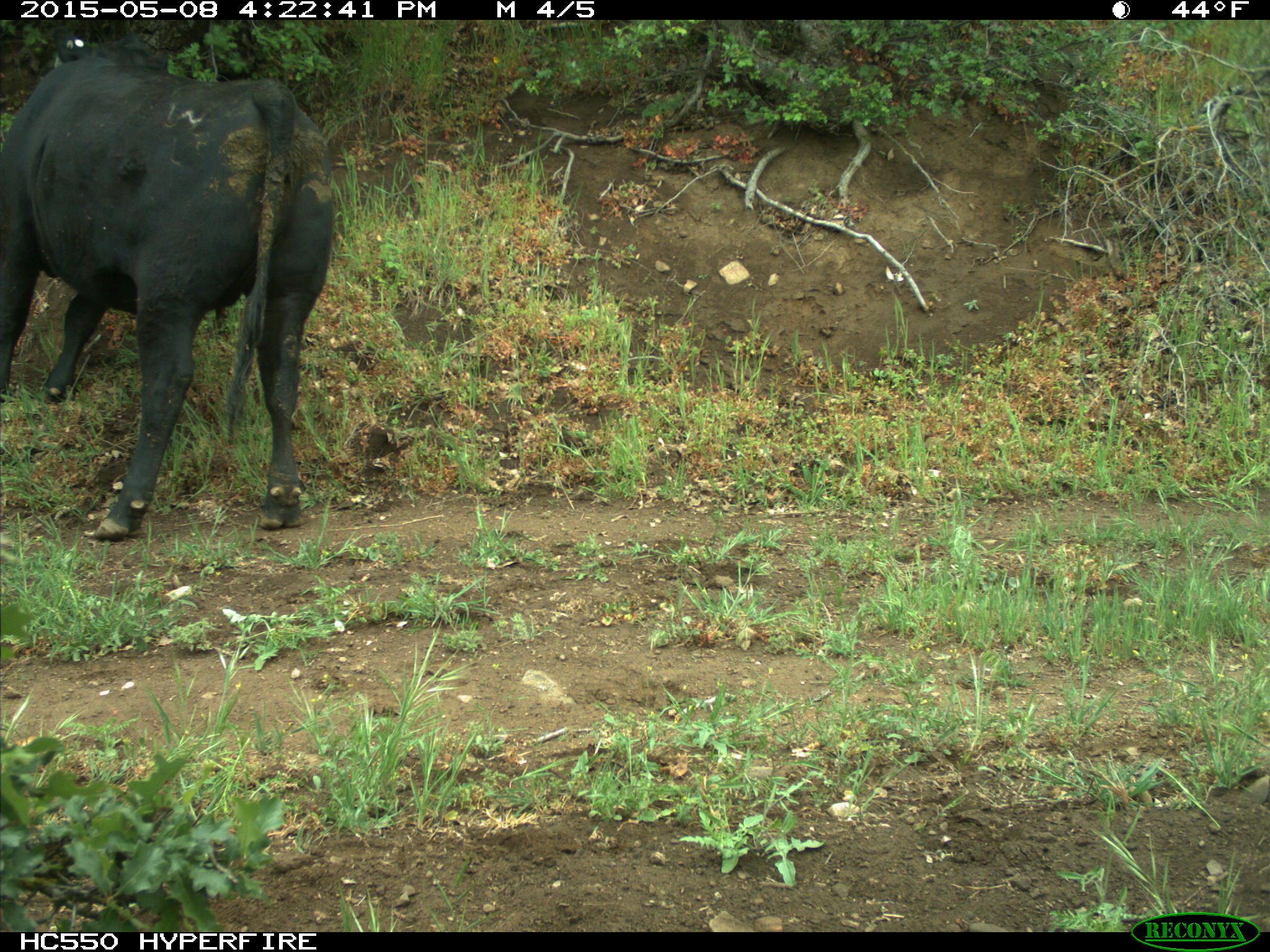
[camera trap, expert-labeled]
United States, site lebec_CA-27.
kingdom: Animalia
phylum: Chordata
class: Mammalia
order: Artiodactyla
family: Bovidae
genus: Bos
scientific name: Bos taurus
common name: domestic cow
Bos taurus (domestic cow).